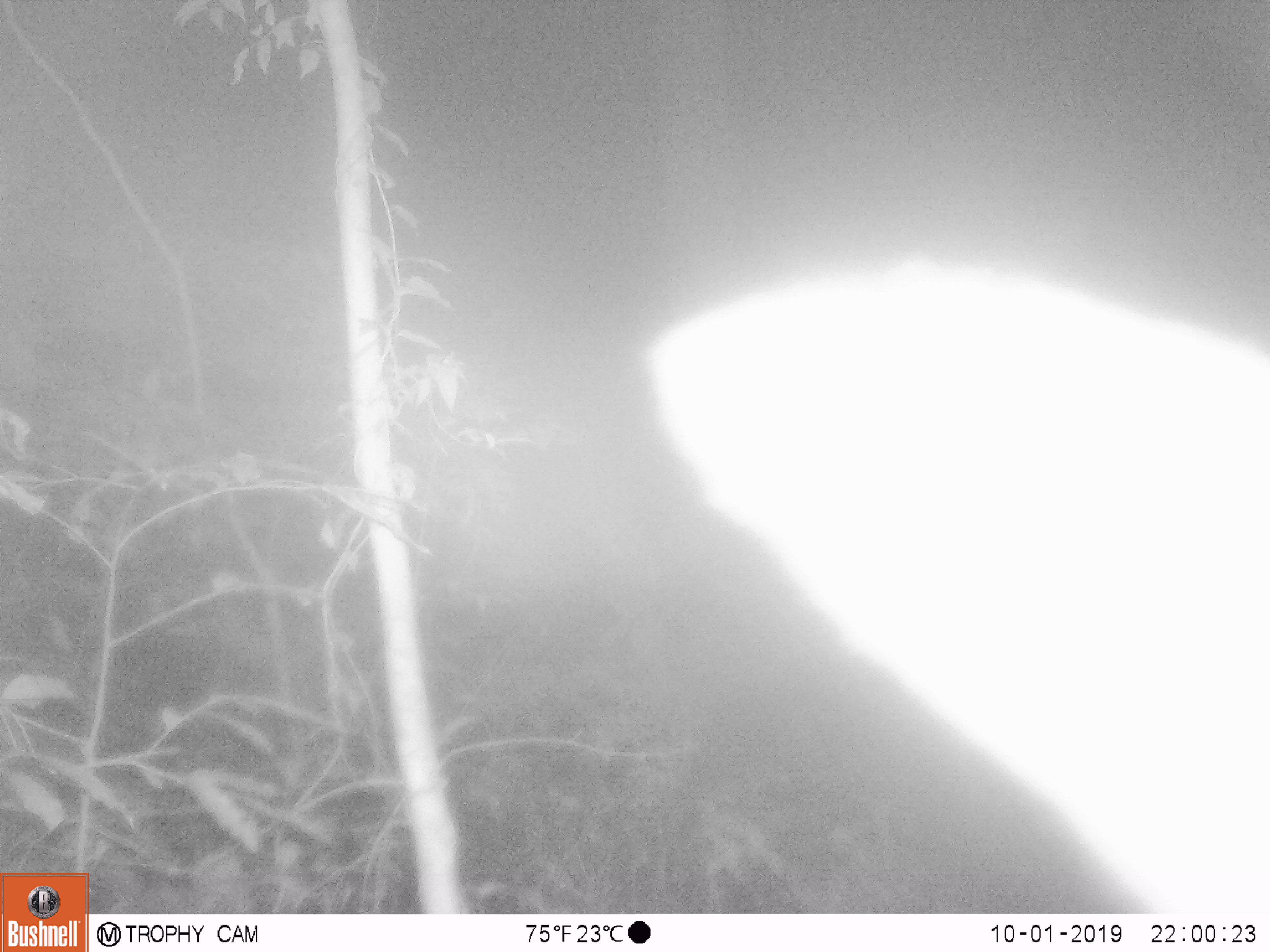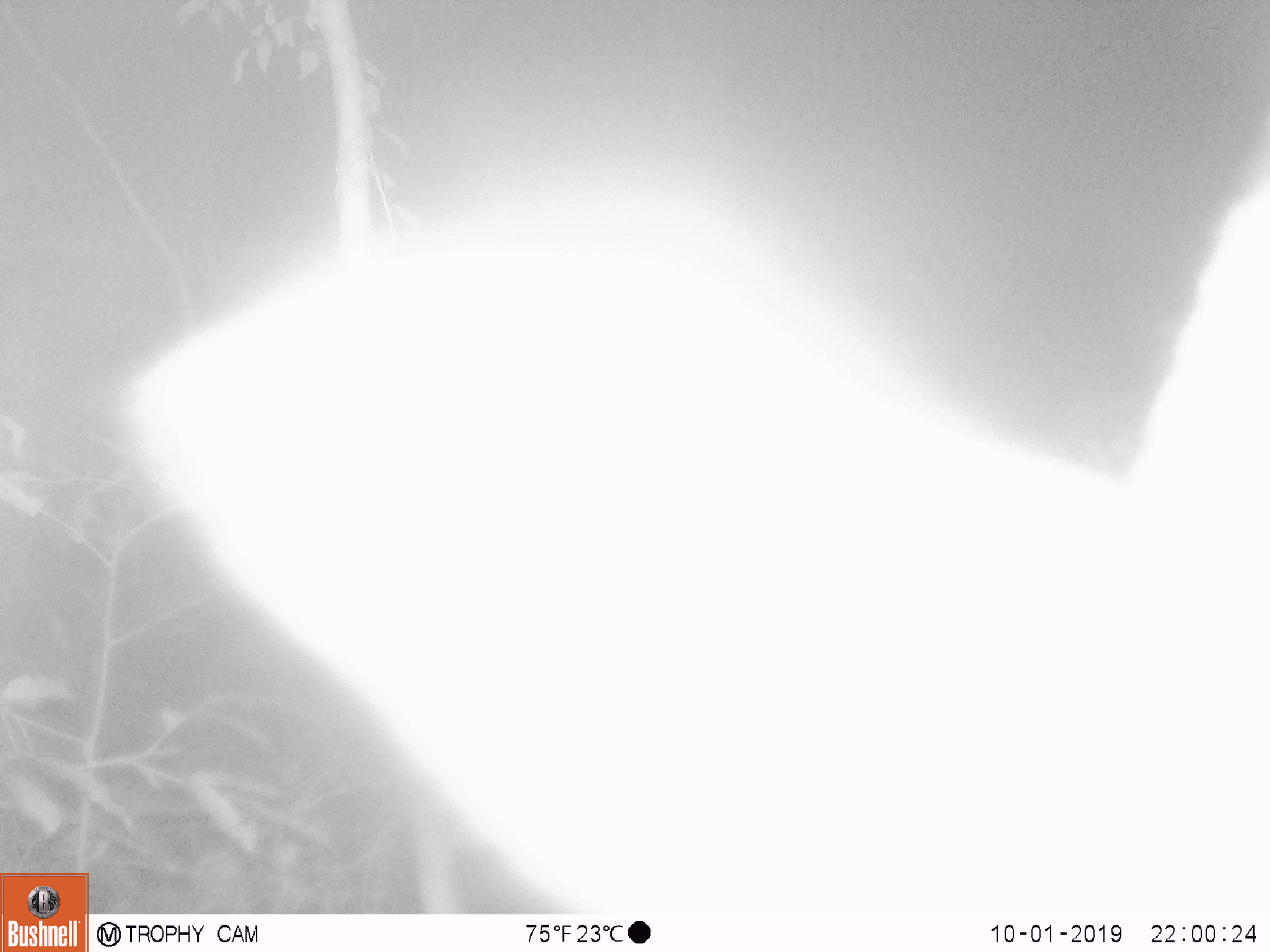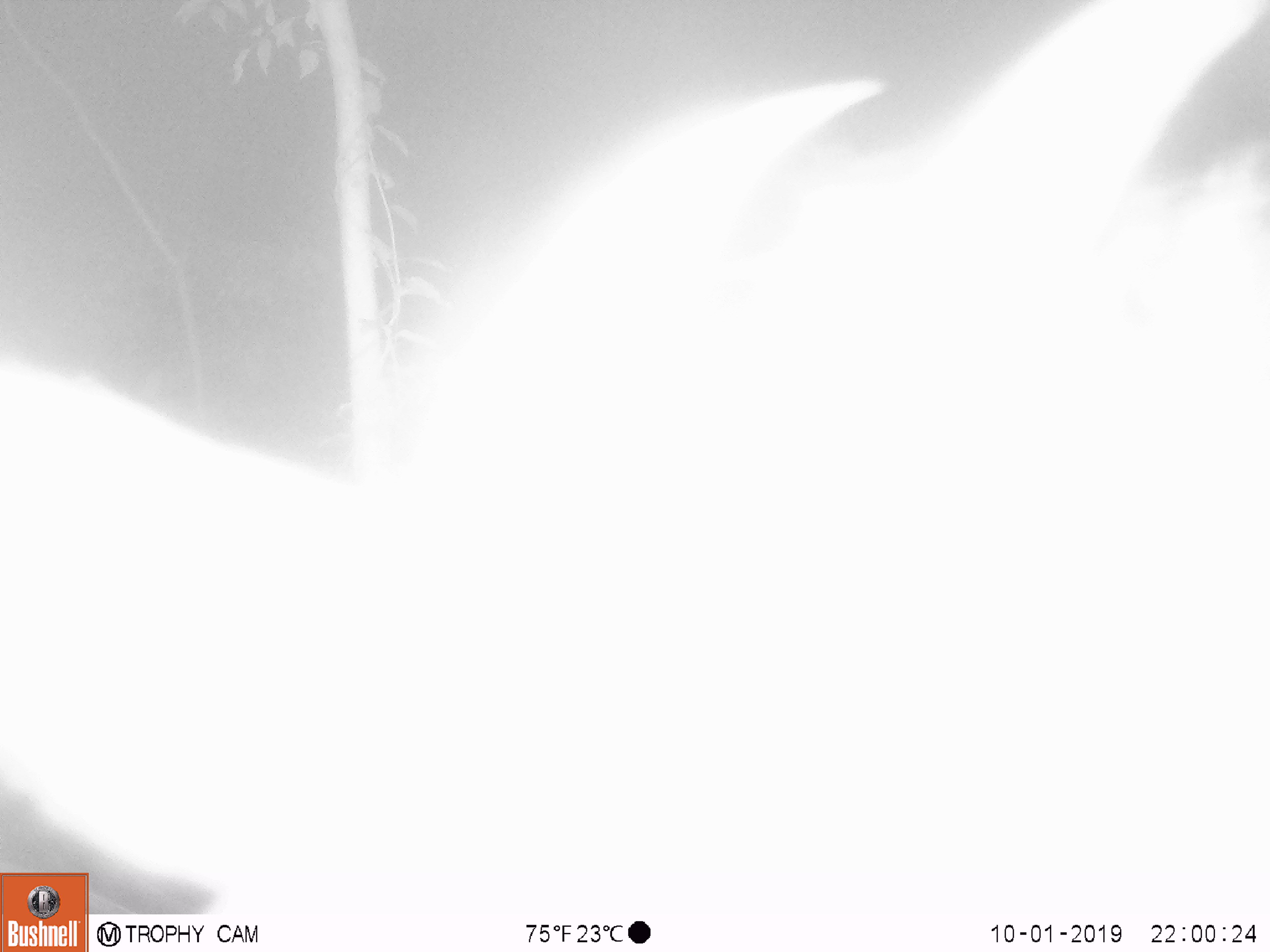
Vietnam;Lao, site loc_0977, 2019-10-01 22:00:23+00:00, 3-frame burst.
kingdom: Animalia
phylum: Chordata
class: Mammalia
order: Artiodactyla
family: Bovidae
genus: Capricornis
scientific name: Capricornis sumatraensis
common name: chinese serow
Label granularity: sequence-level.